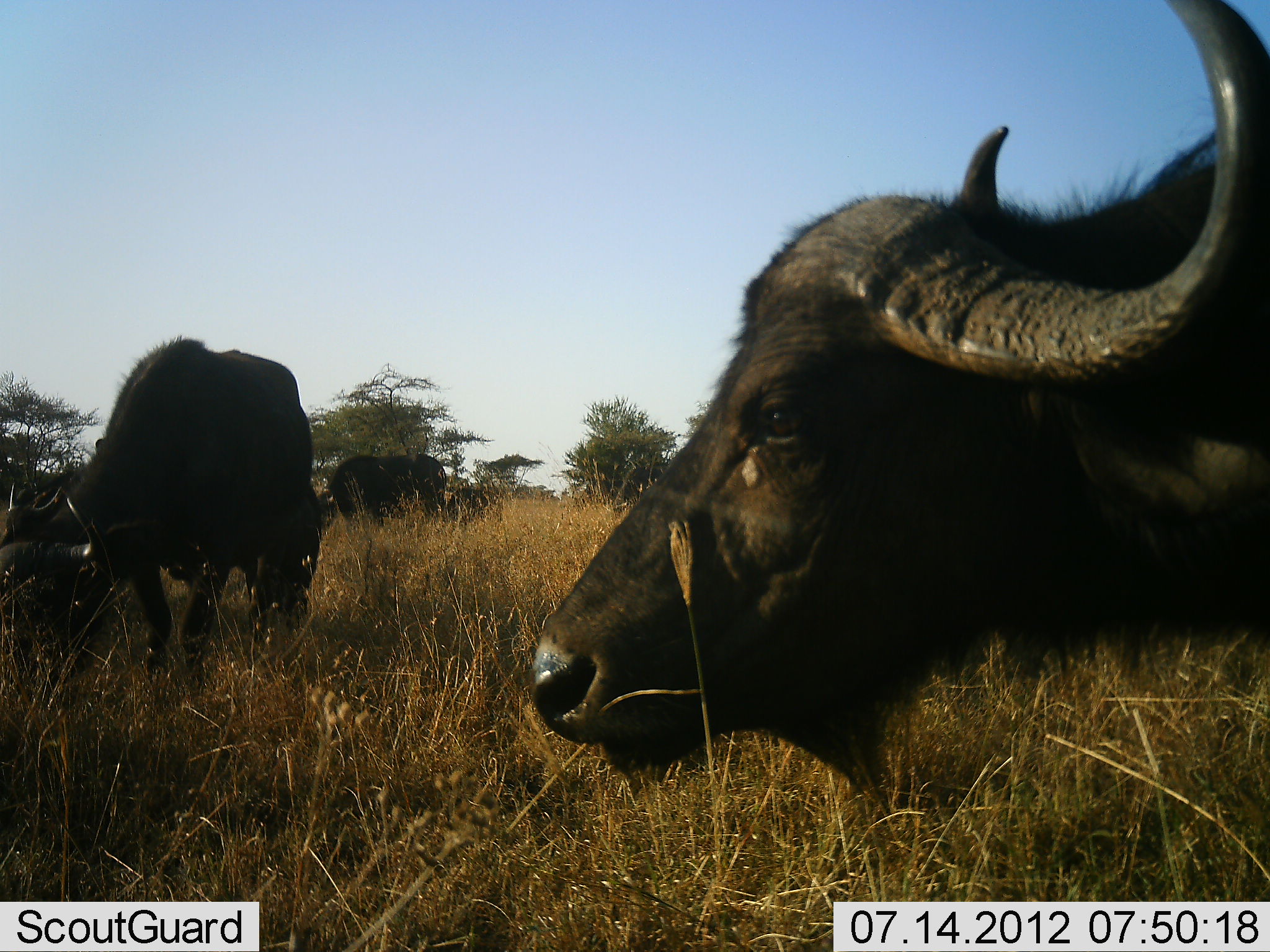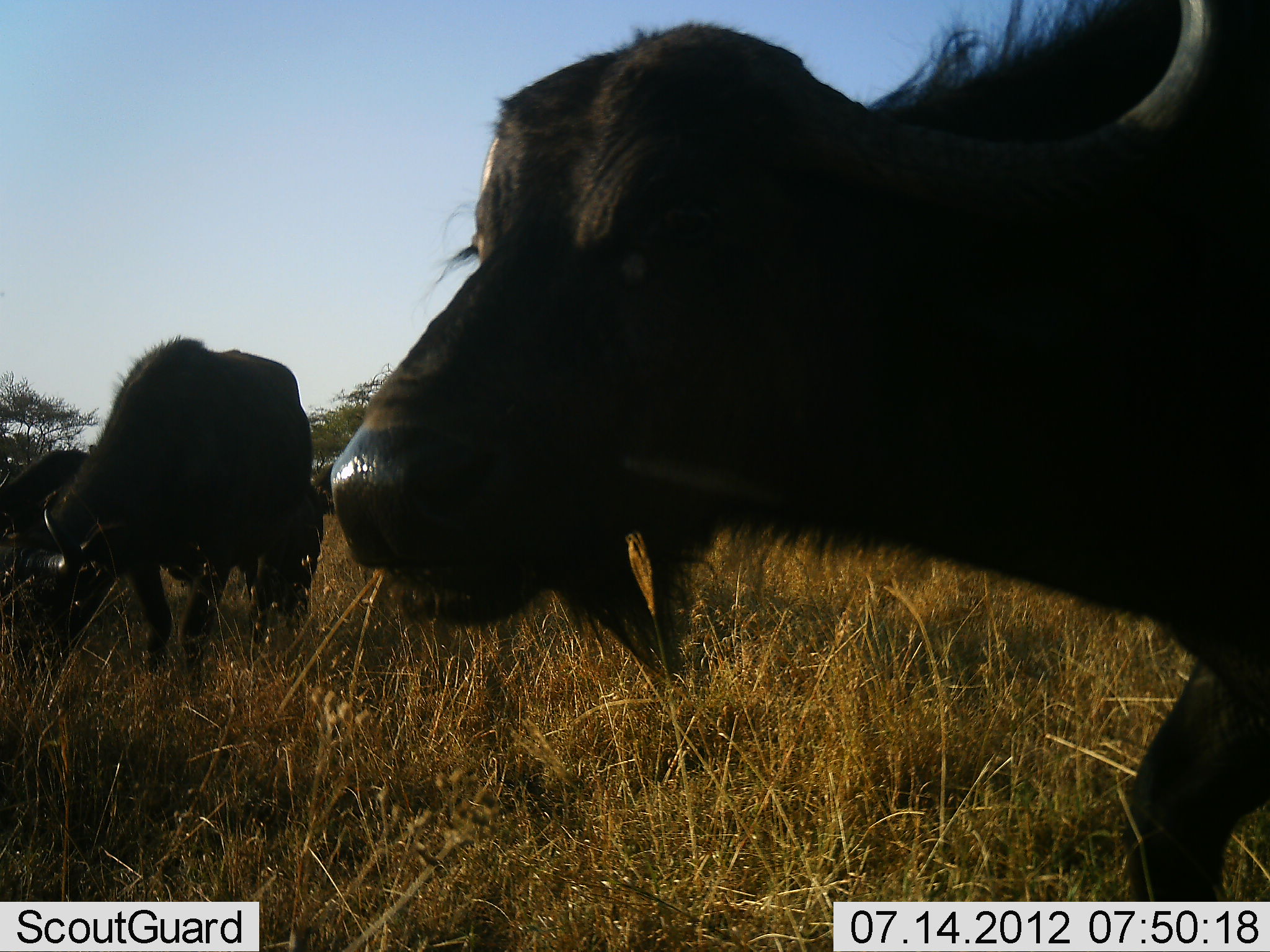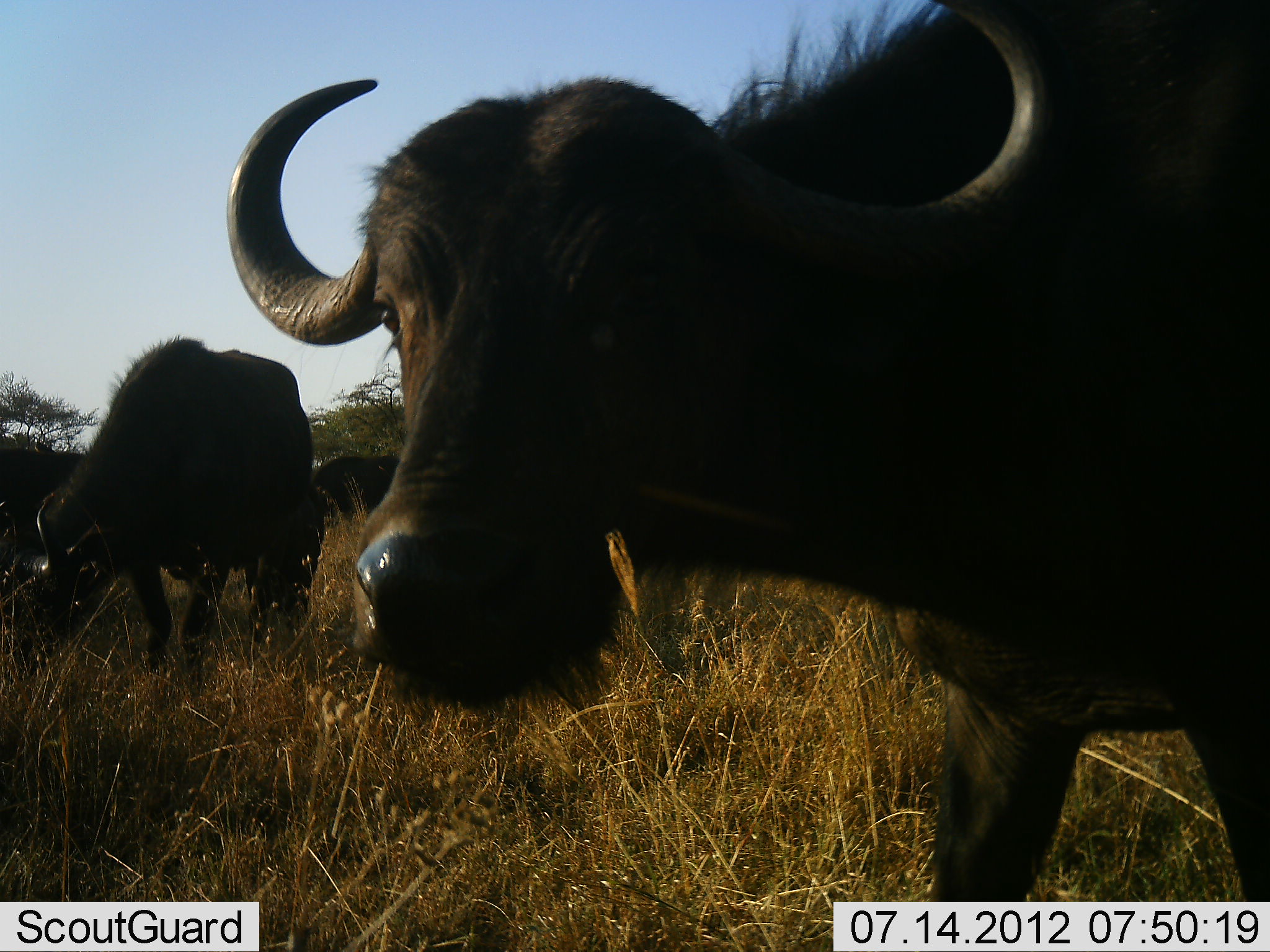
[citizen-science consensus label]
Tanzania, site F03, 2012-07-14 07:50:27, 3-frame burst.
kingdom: Animalia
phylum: Chordata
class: Mammalia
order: Artiodactyla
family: Bovidae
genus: Syncerus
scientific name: Syncerus caffer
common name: cape buffalo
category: buffalo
Buffalo (cape buffalo) (Syncerus caffer), count 4. Behavior (volunteer vote fractions): standing 60%, resting 10%, moving 50%, interacting 0%. Young present (vote fraction): 10%. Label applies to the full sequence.